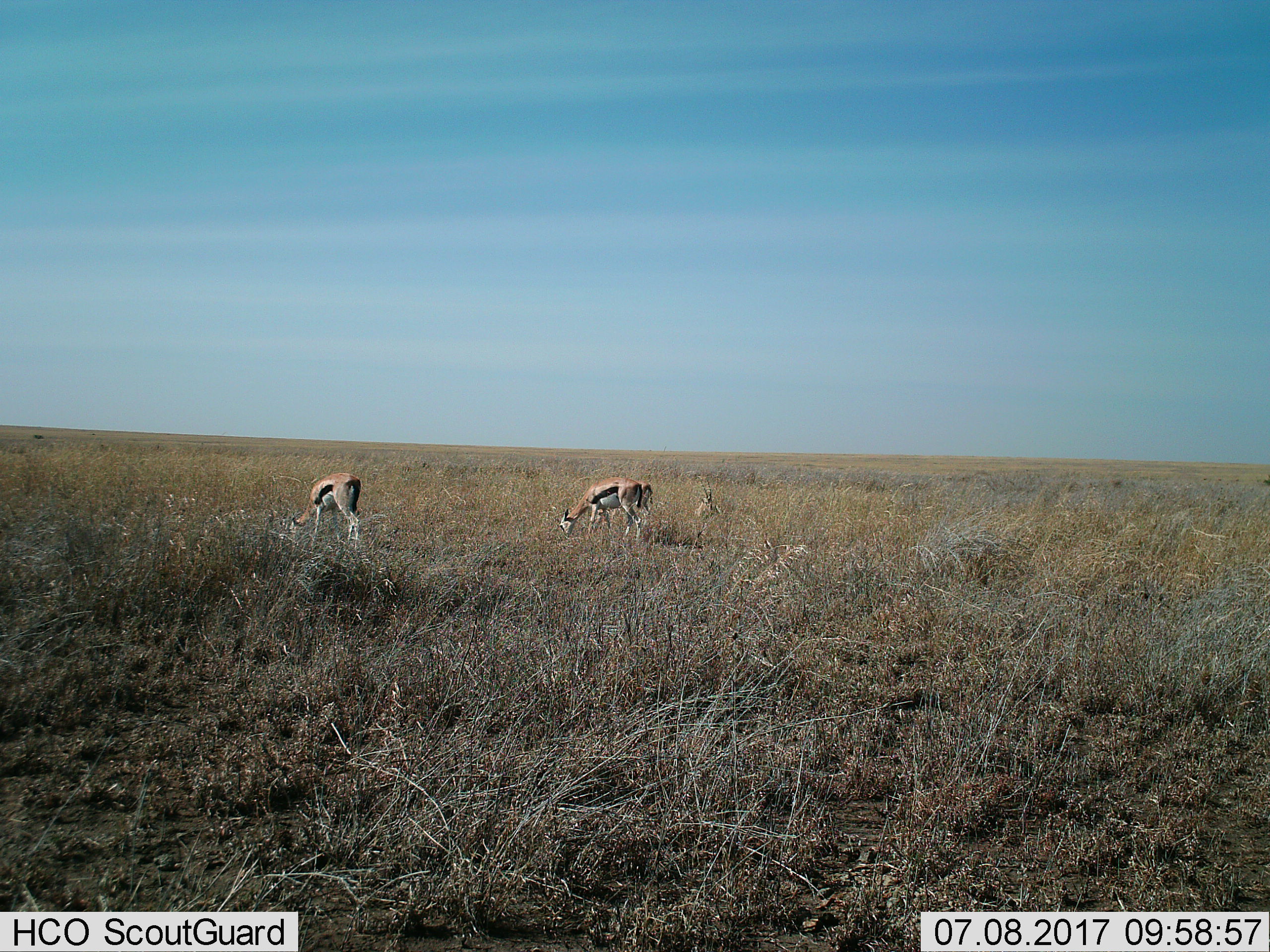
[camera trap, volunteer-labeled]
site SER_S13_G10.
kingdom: Animalia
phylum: Chordata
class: Mammalia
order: Artiodactyla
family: Bovidae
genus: Eudorcas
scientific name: Eudorcas thomsonii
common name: thomson's gazelle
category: gazellethomsons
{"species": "gazellethomsons (thomson's gazelle) (Eudorcas thomsonii)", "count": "4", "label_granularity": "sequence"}